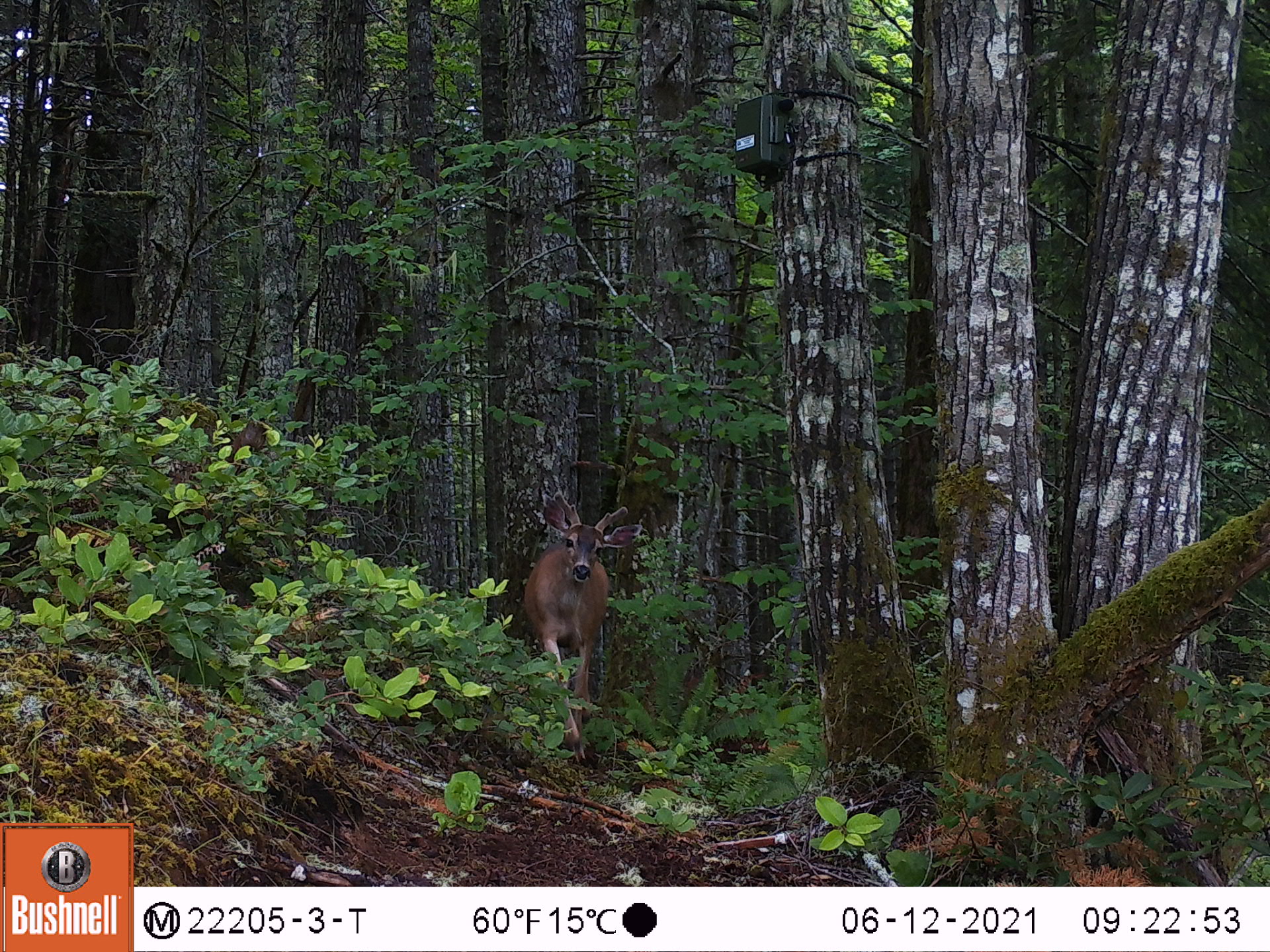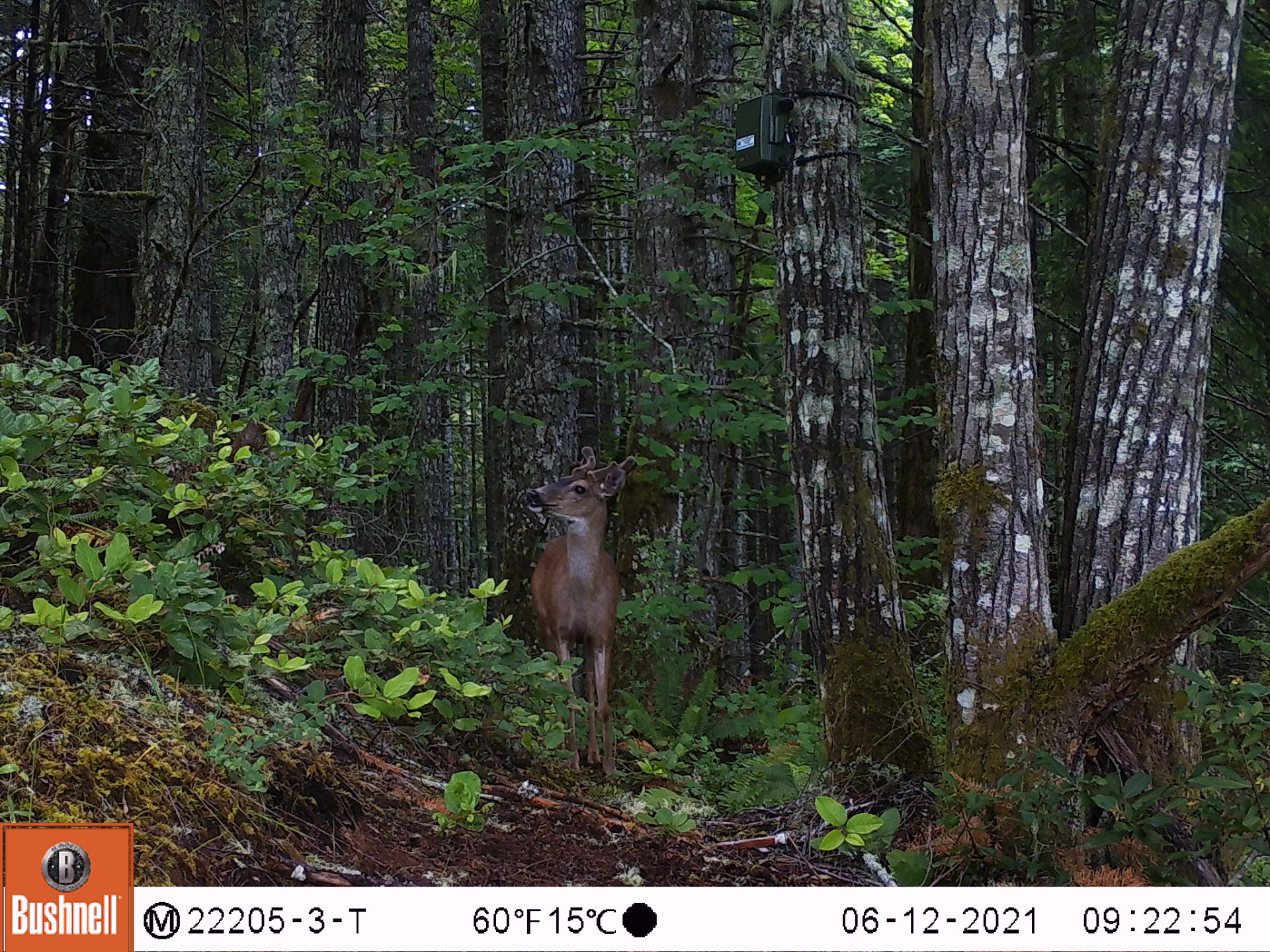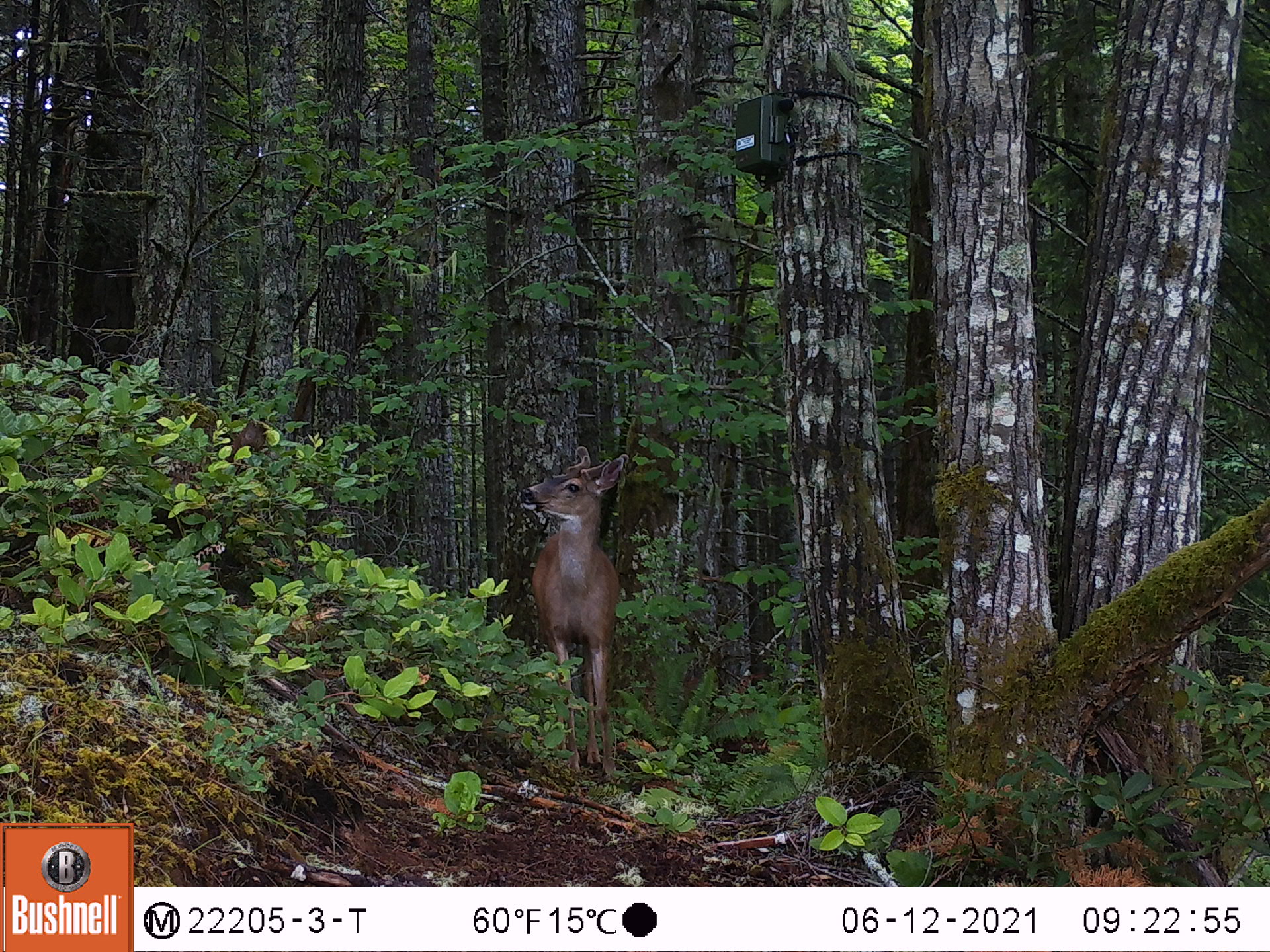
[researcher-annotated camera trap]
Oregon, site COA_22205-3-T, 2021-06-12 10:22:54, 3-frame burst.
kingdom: Animalia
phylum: Chordata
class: Mammalia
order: Artiodactyla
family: Cervidae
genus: Odocoileus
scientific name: Odocoileus hemionus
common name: black-tailed deer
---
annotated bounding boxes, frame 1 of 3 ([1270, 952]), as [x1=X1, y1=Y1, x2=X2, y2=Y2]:
black-tailed deer: [x1=490, y1=470, x2=656, y2=783]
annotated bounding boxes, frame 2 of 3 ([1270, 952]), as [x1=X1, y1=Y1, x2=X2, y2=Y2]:
black-tailed deer: [x1=506, y1=429, x2=665, y2=795]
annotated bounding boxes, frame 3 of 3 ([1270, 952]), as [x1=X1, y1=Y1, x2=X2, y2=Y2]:
black-tailed deer: [x1=493, y1=435, x2=651, y2=795]